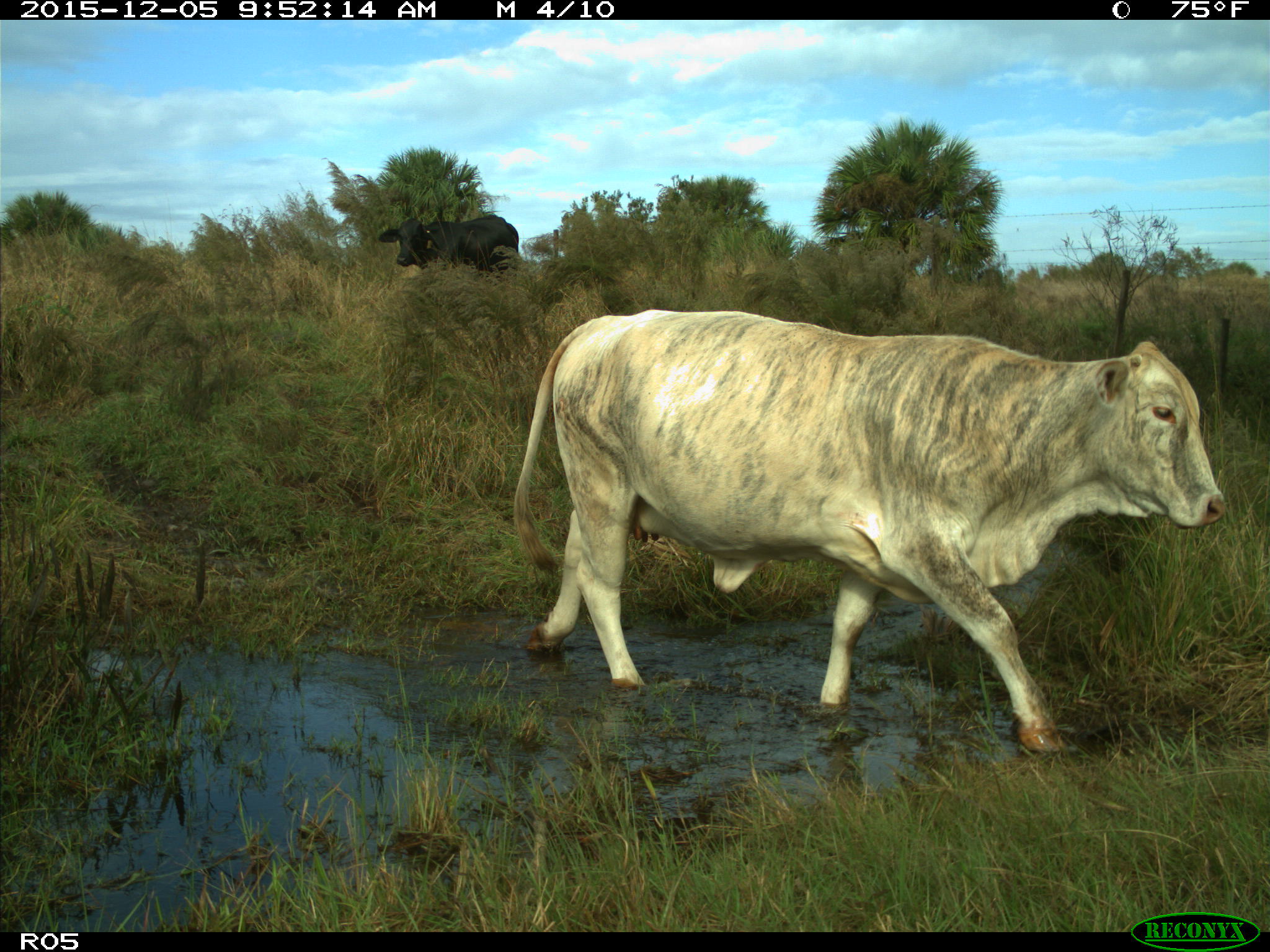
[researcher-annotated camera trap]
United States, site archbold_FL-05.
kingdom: Animalia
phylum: Chordata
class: Mammalia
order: Artiodactyla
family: Bovidae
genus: Bos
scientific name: Bos taurus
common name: domestic cow